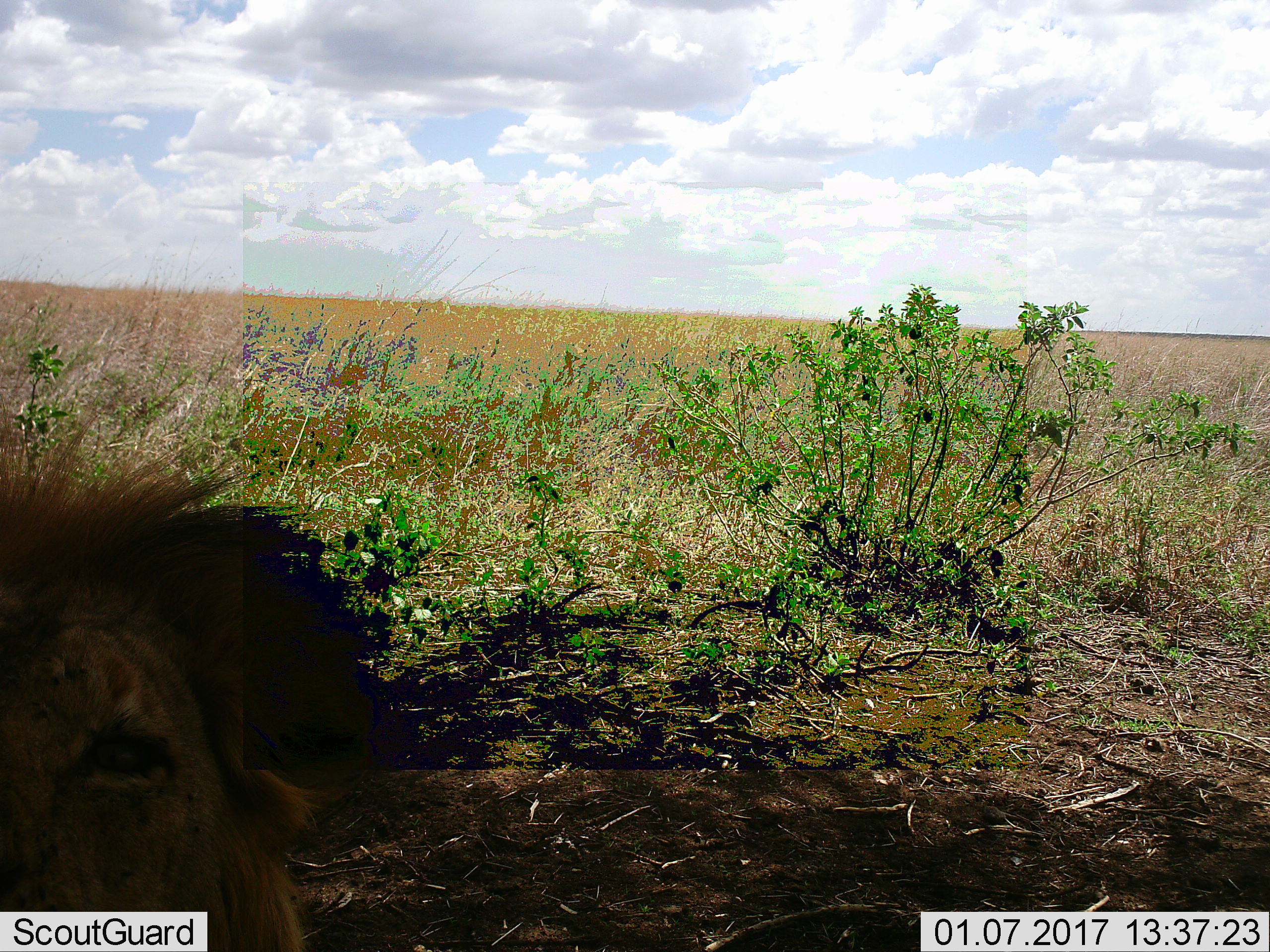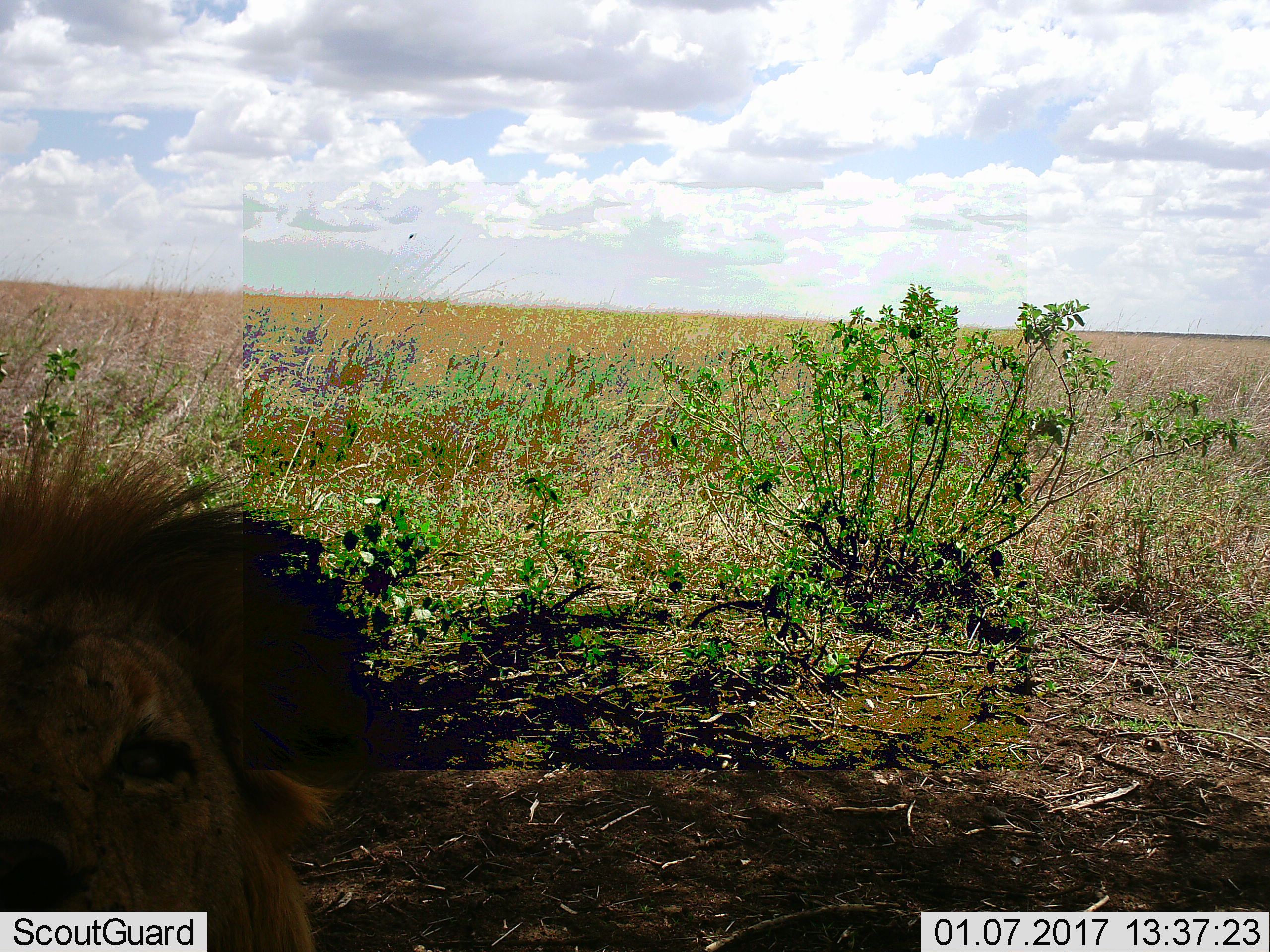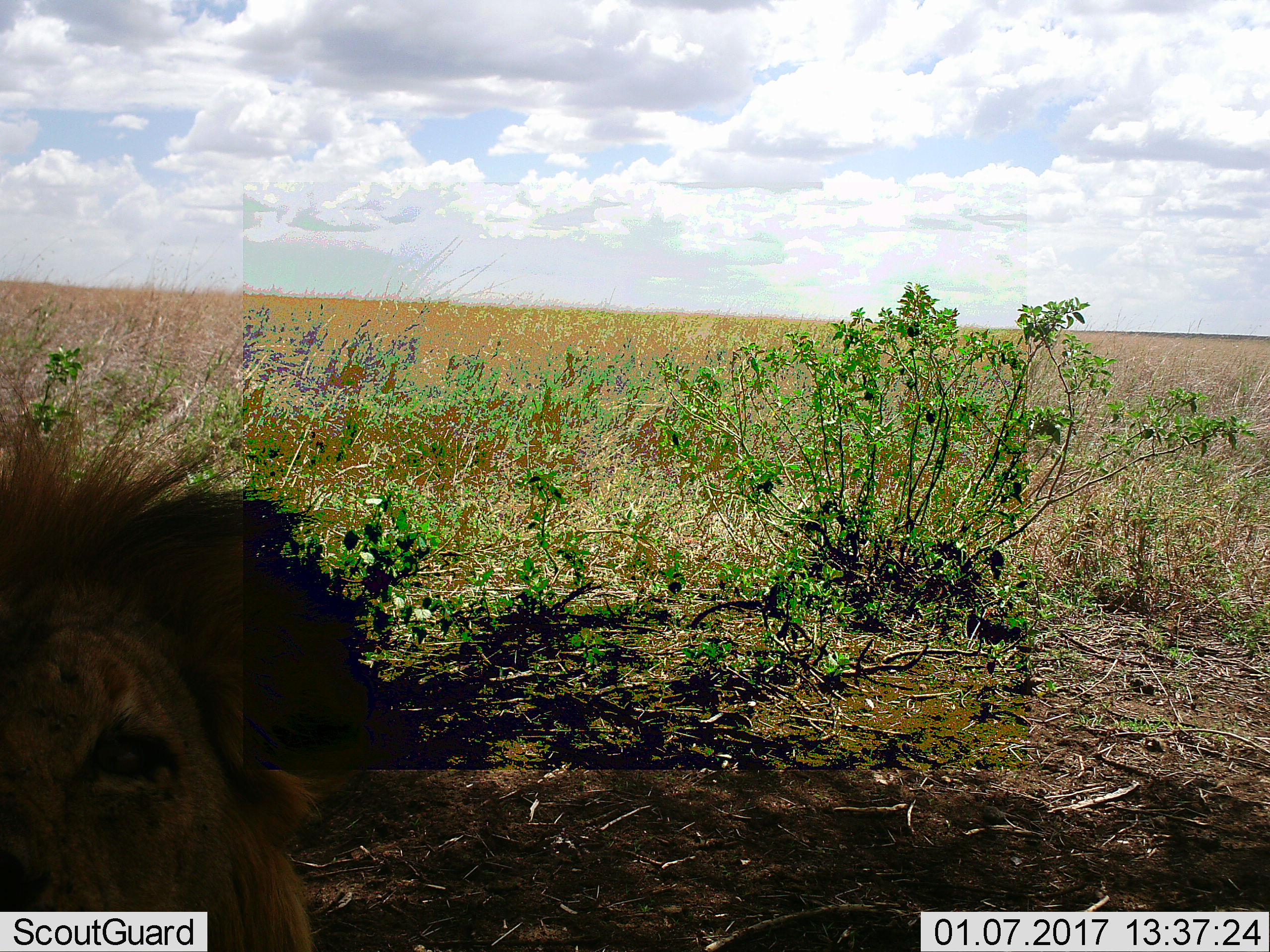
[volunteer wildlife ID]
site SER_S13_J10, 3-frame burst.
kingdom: Animalia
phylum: Chordata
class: Mammalia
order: Carnivora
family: Felidae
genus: Panthera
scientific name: Panthera leo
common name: lion male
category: lionmale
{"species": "lionmale (lion male) (Panthera leo)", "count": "1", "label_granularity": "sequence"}